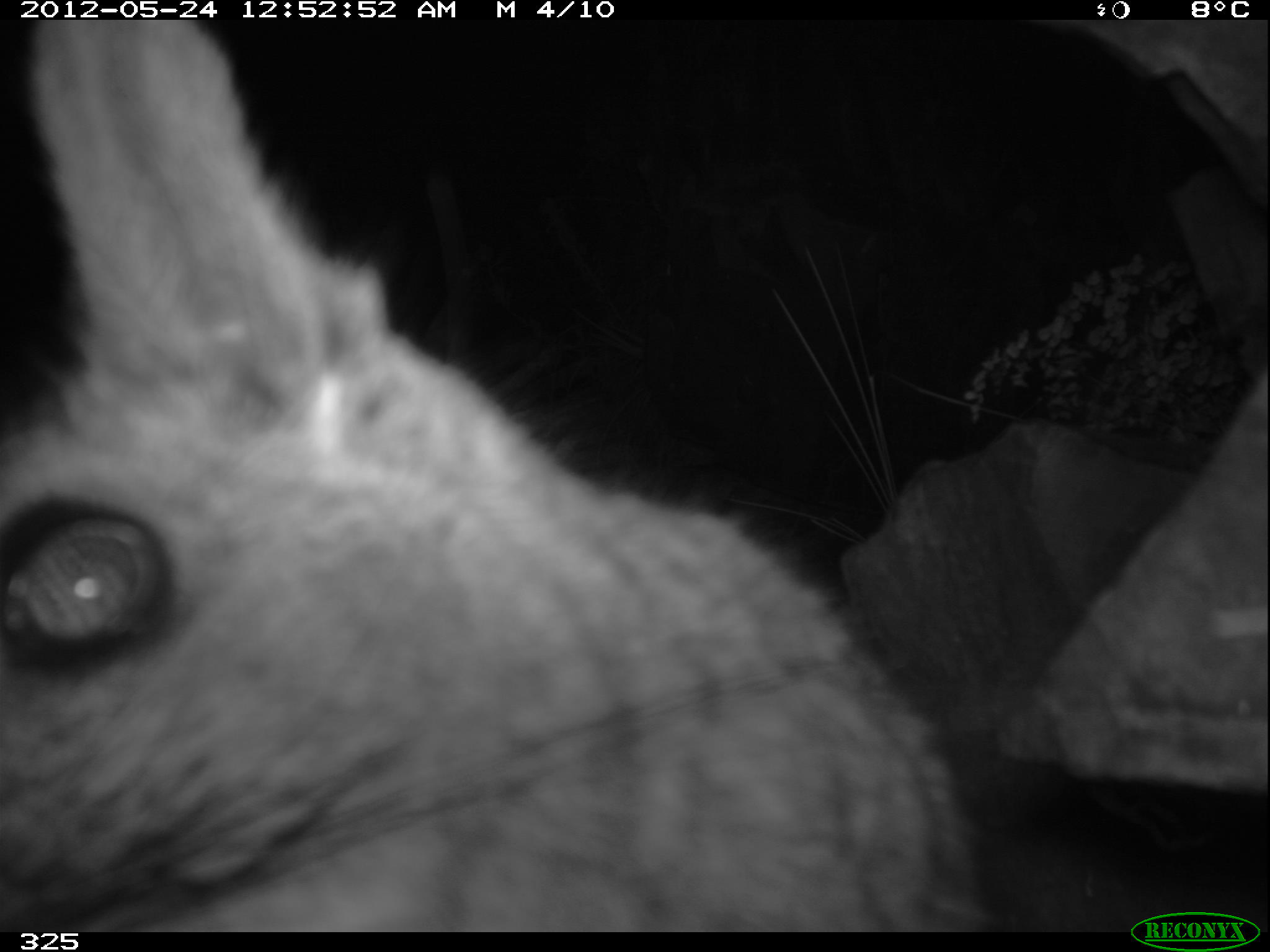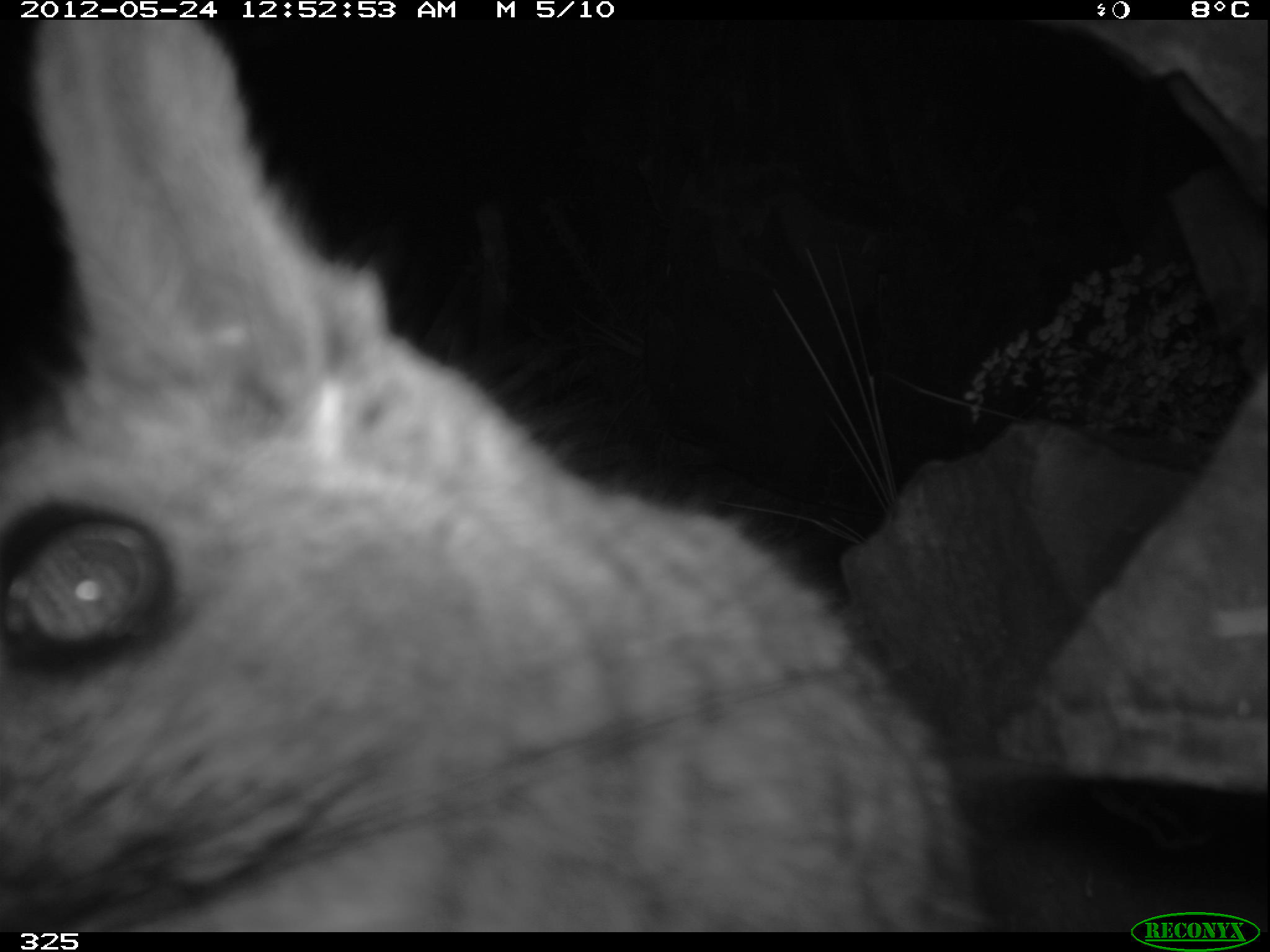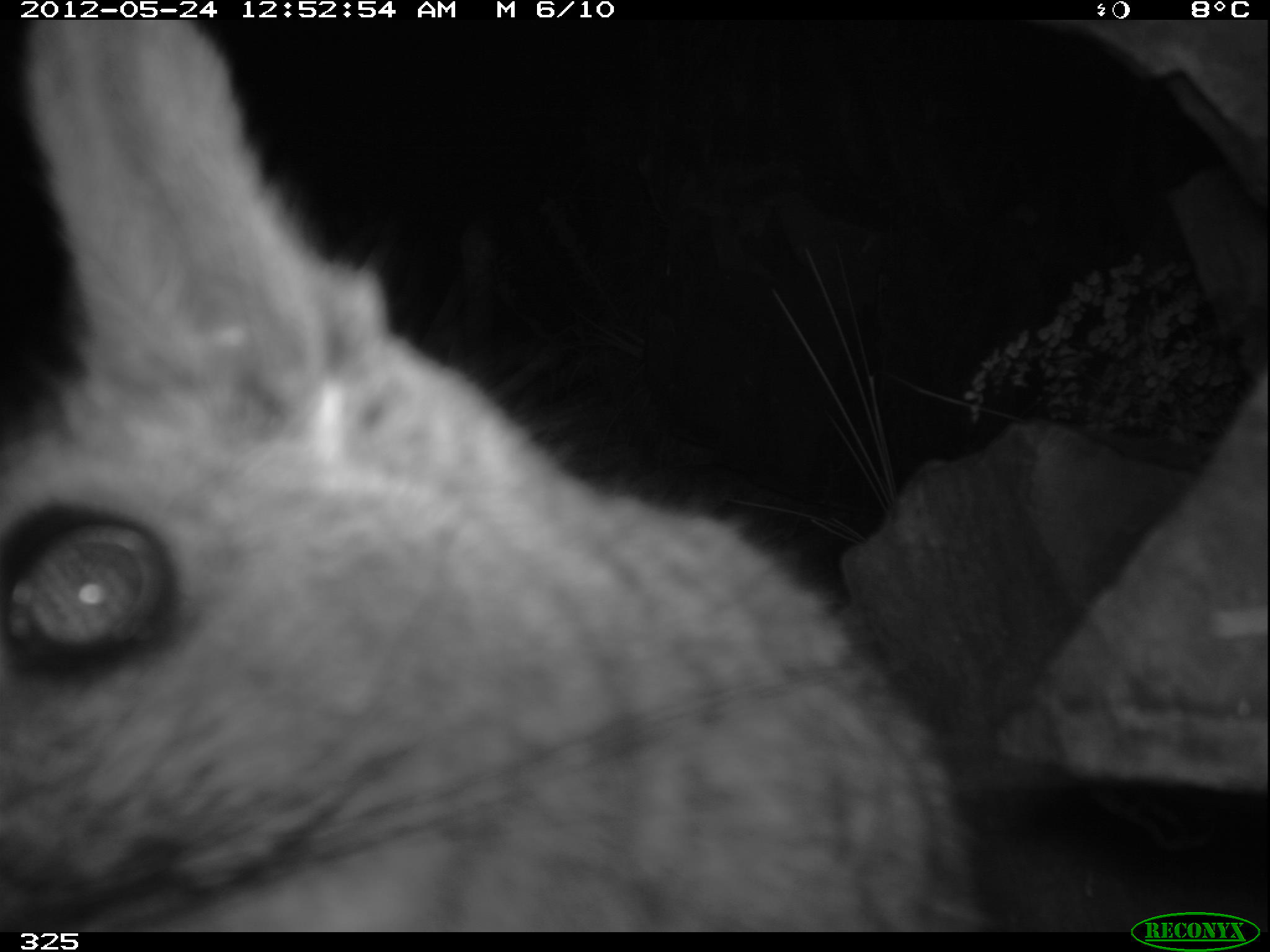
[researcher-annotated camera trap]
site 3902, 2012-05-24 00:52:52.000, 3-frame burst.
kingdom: Animalia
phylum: Chordata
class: Mammalia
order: Rodentia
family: Chinchillidae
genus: Lagidium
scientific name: Lagidium viscacia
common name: mountain viscacha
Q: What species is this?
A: Lagidium viscacia (mountain viscacha).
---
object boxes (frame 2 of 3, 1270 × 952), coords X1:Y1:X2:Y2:
lagidium viscacia: 0:20:994:931